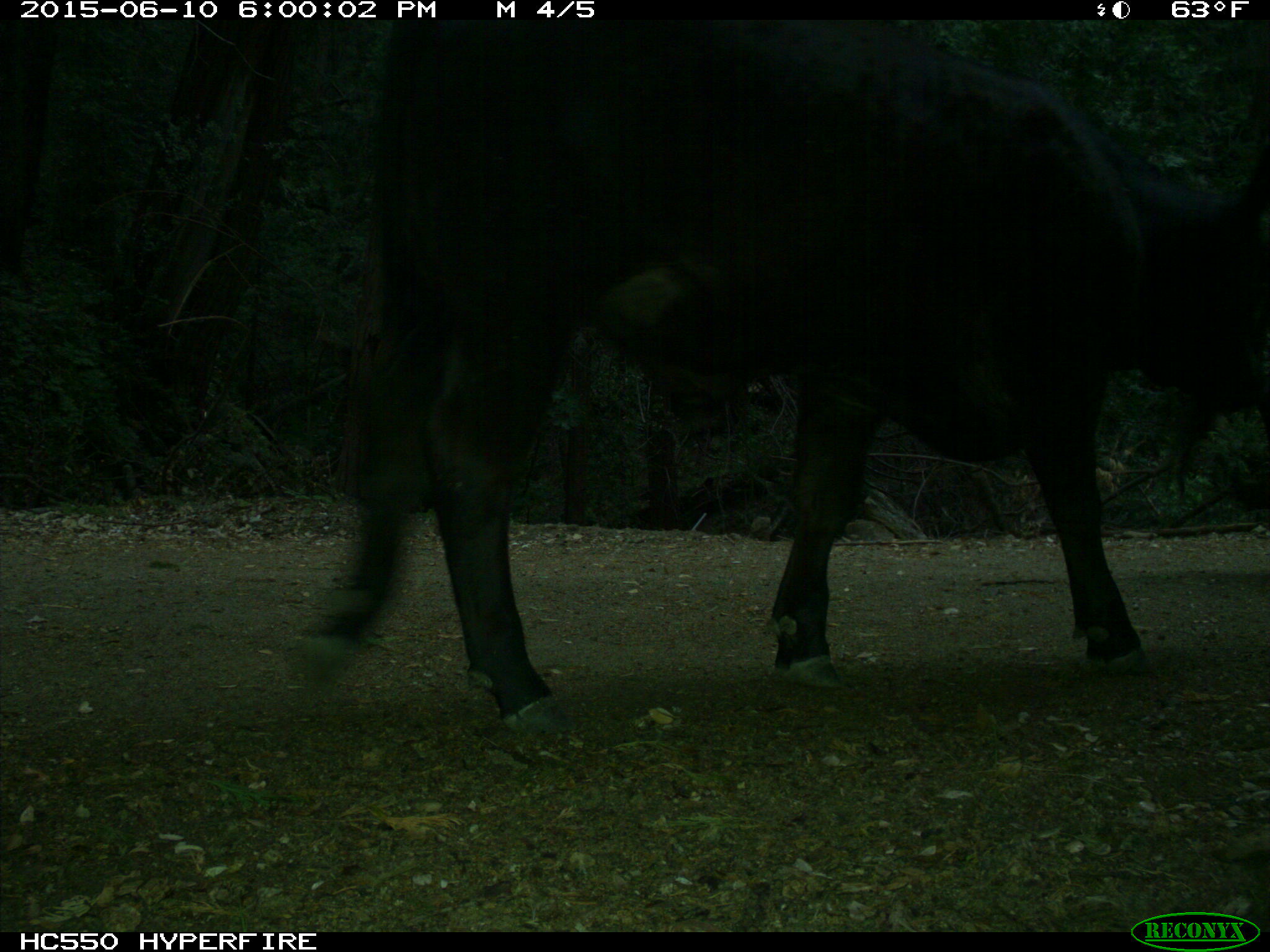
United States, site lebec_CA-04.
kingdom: Animalia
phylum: Chordata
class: Mammalia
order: Artiodactyla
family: Bovidae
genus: Bos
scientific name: Bos taurus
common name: domestic cow